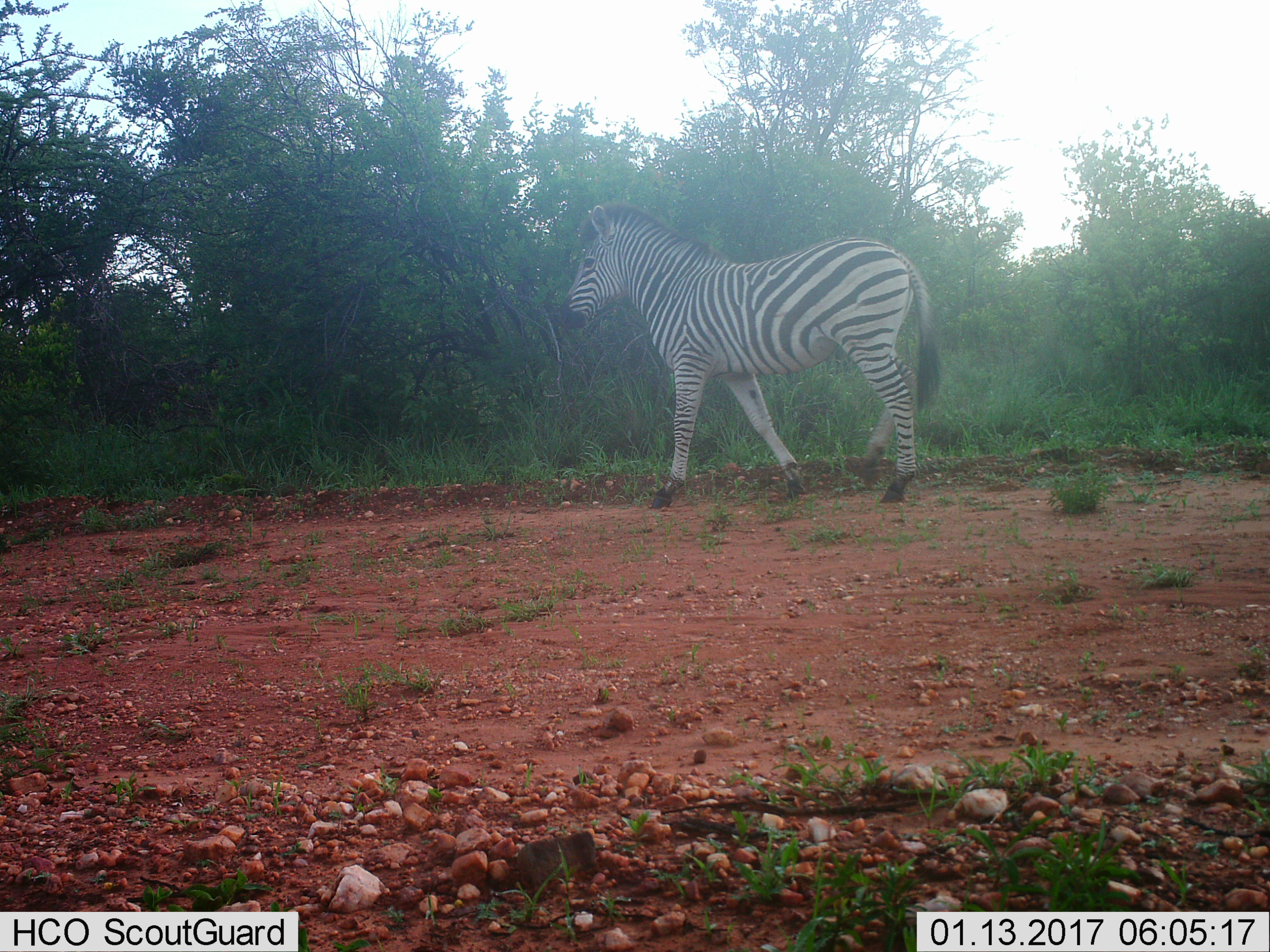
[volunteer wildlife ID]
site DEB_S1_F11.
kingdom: Animalia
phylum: Chordata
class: Mammalia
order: Perissodactyla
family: Equidae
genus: Equus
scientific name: Equus quagga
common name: plains zebra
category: zebraplains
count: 1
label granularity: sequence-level